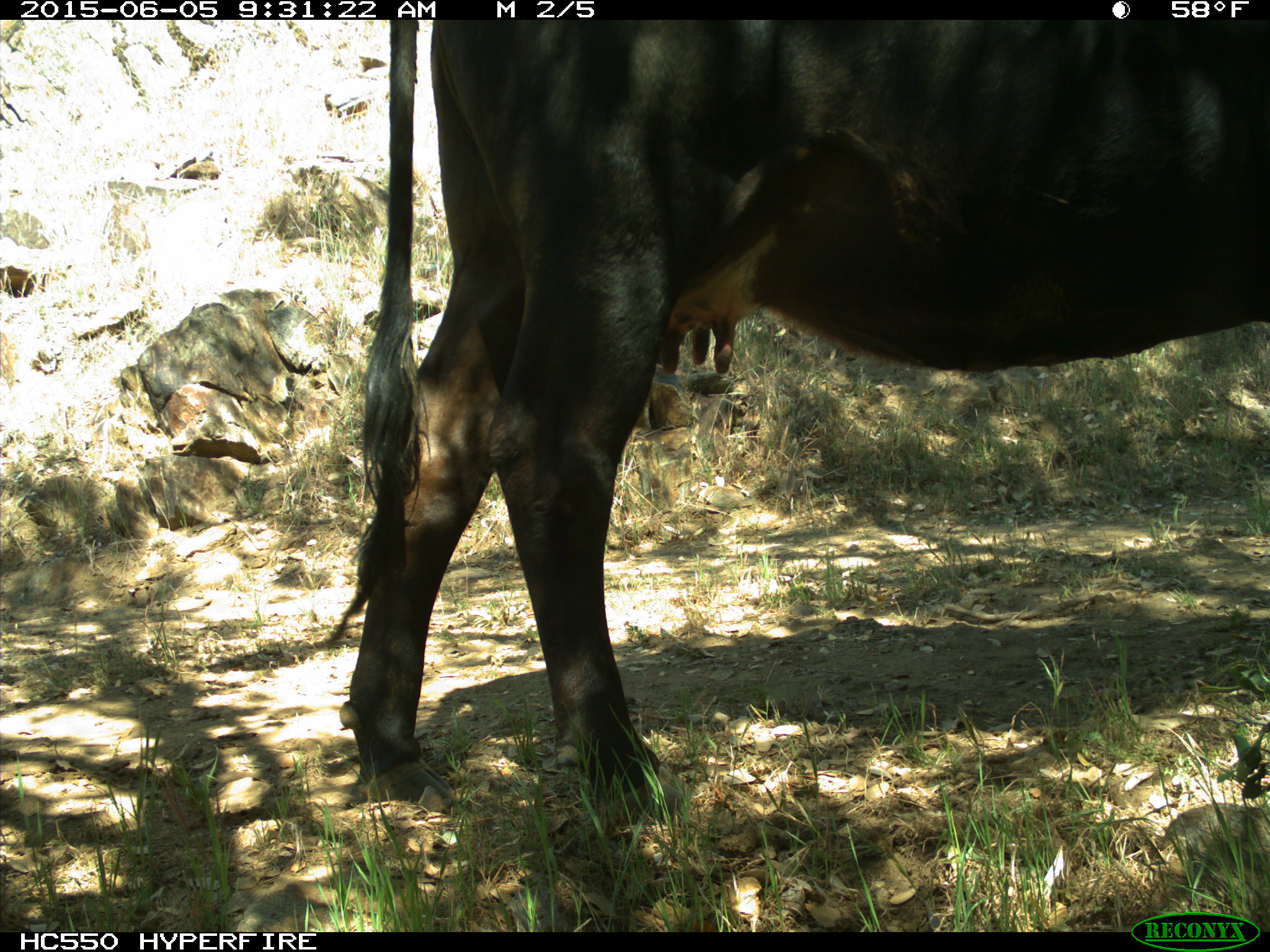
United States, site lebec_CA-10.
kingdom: Animalia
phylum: Chordata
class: Mammalia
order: Artiodactyla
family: Bovidae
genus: Bos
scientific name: Bos taurus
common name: domestic cow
Bos taurus (domestic cow).